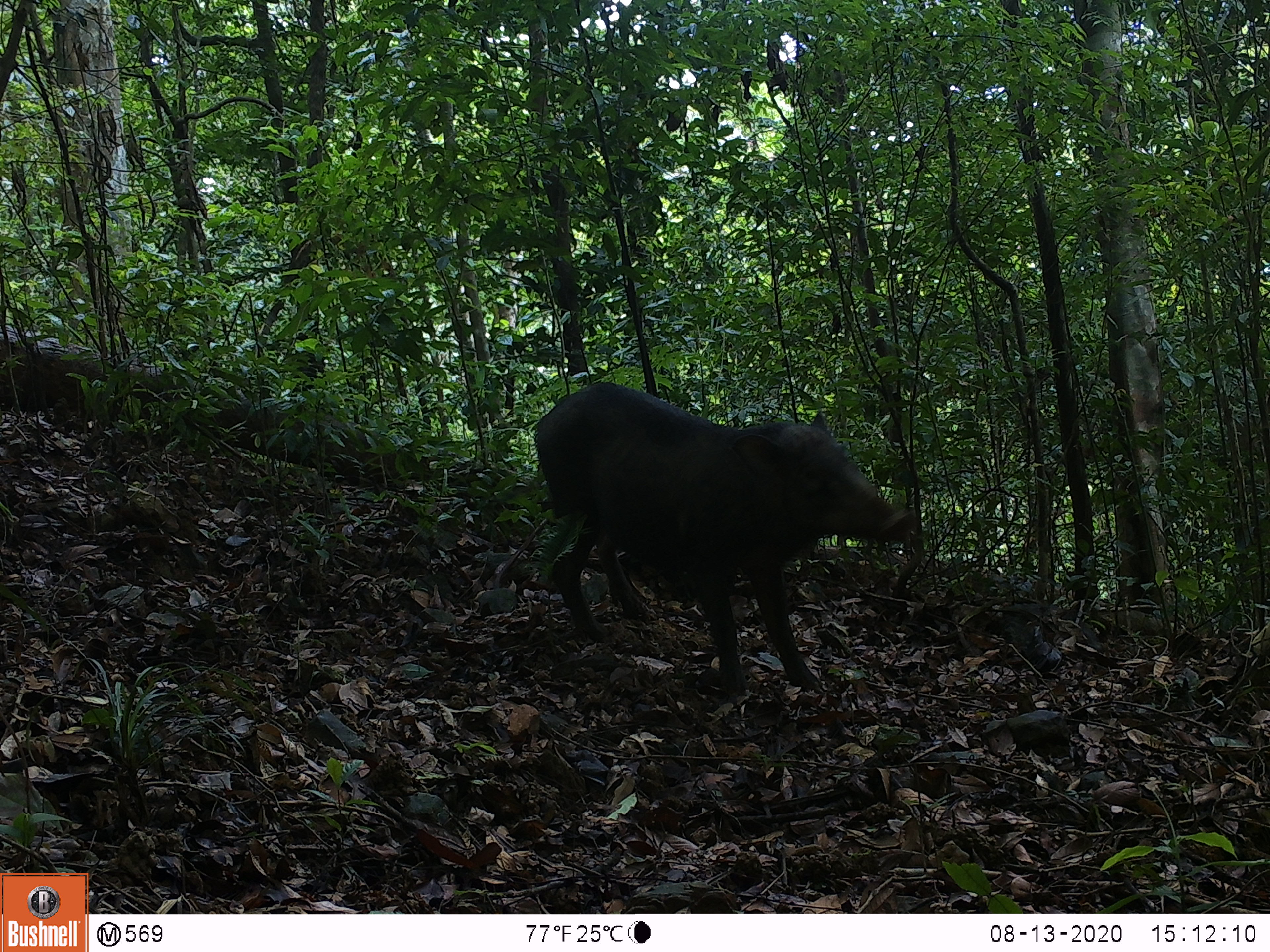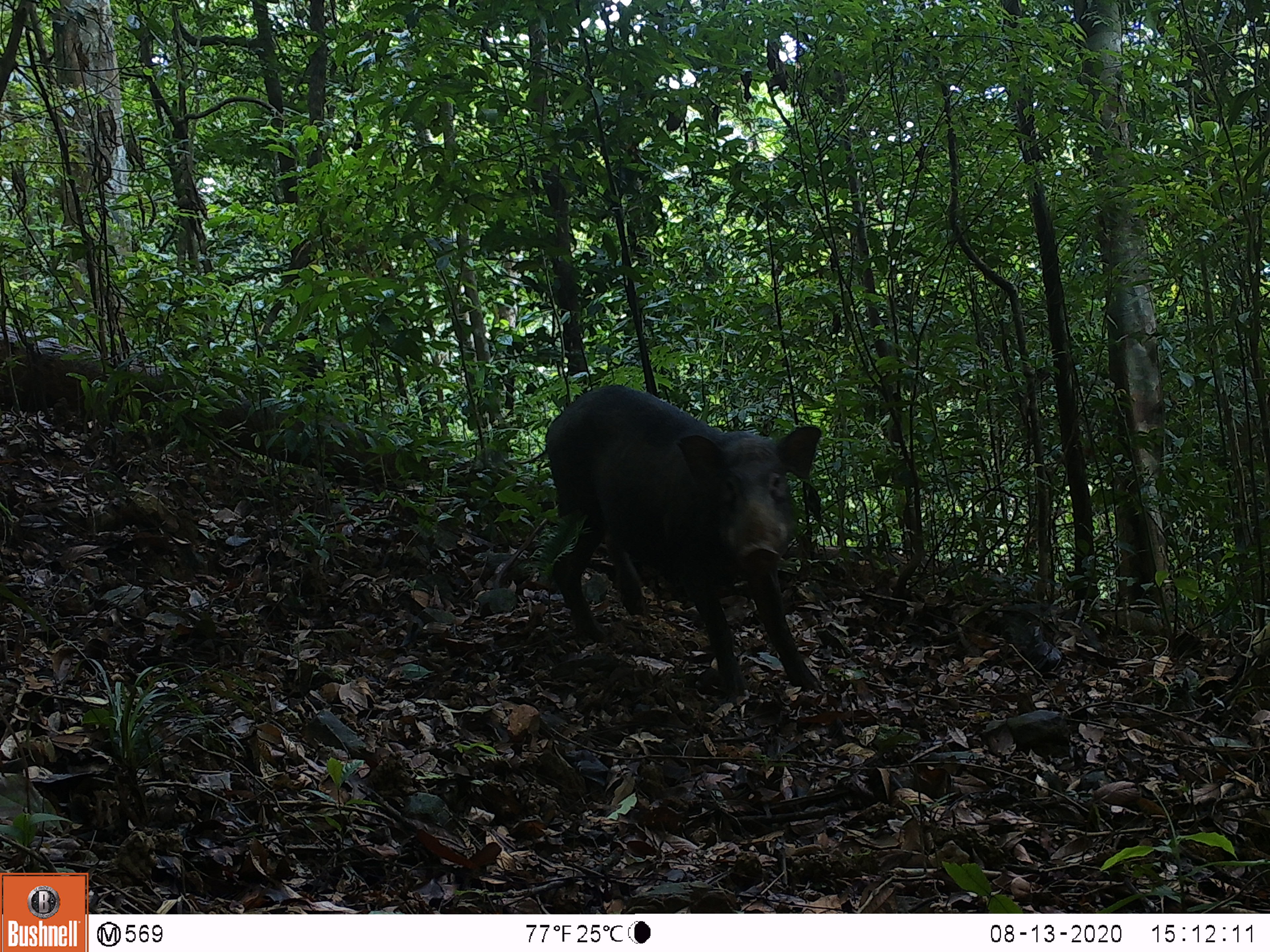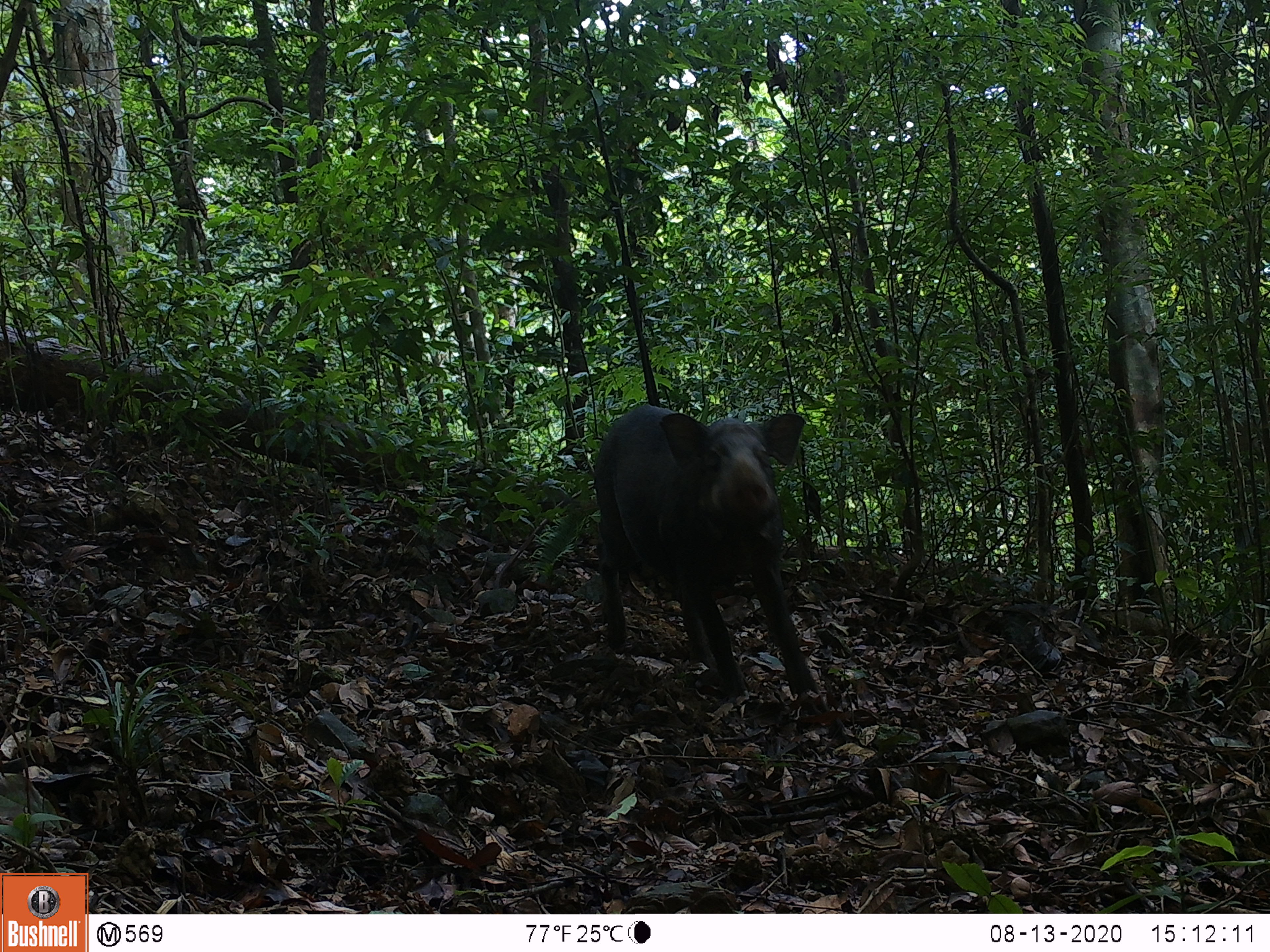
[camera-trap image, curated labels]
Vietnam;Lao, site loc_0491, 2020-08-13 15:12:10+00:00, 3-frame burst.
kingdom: Animalia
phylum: Chordata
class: Mammalia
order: Artiodactyla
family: Suidae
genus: Sus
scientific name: Sus scrofa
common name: eurasian wild pig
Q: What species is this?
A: Eurasian wild pig (Sus scrofa).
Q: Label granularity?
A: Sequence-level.